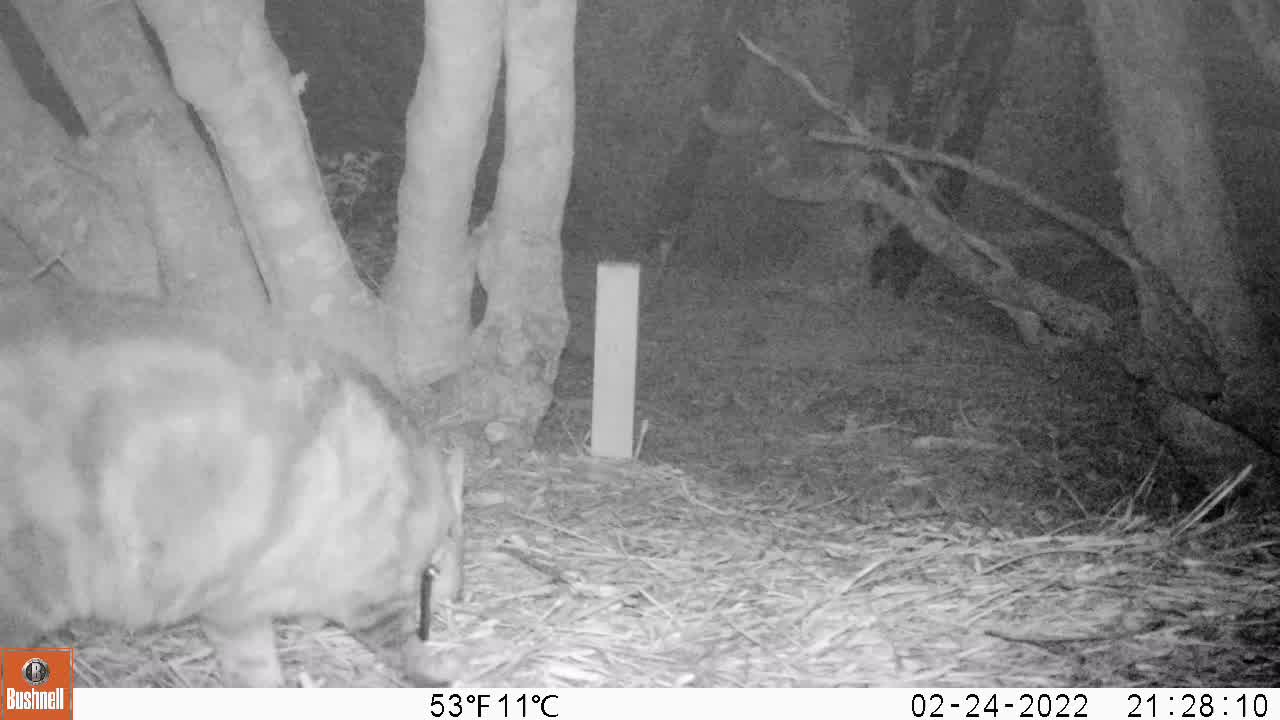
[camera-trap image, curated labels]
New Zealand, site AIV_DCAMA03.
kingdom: Animalia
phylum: Chordata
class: Mammalia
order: Carnivora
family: Felidae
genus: Felis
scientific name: Felis catus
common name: domestic cat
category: cat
Cat (domestic cat) (Felis catus).